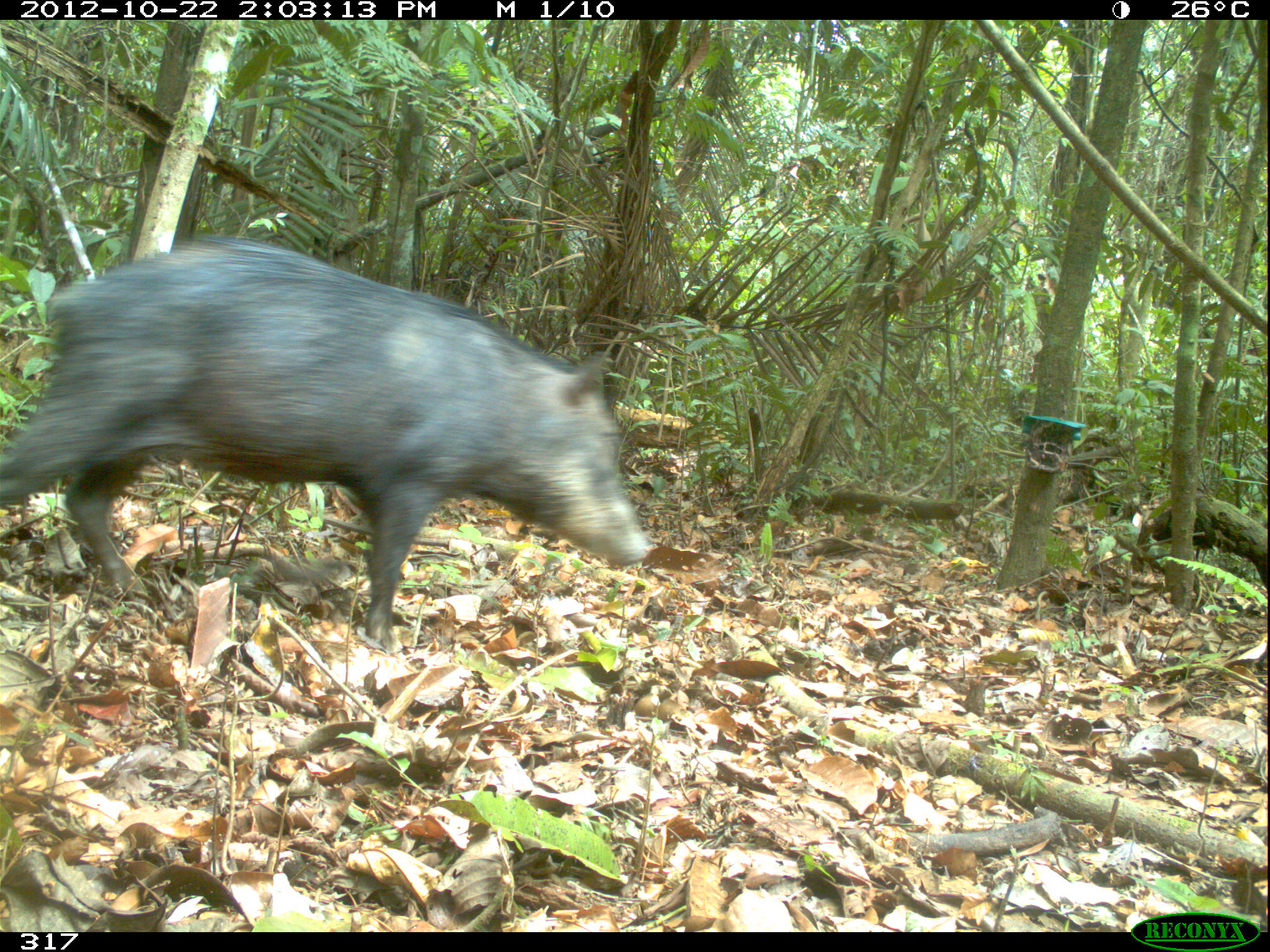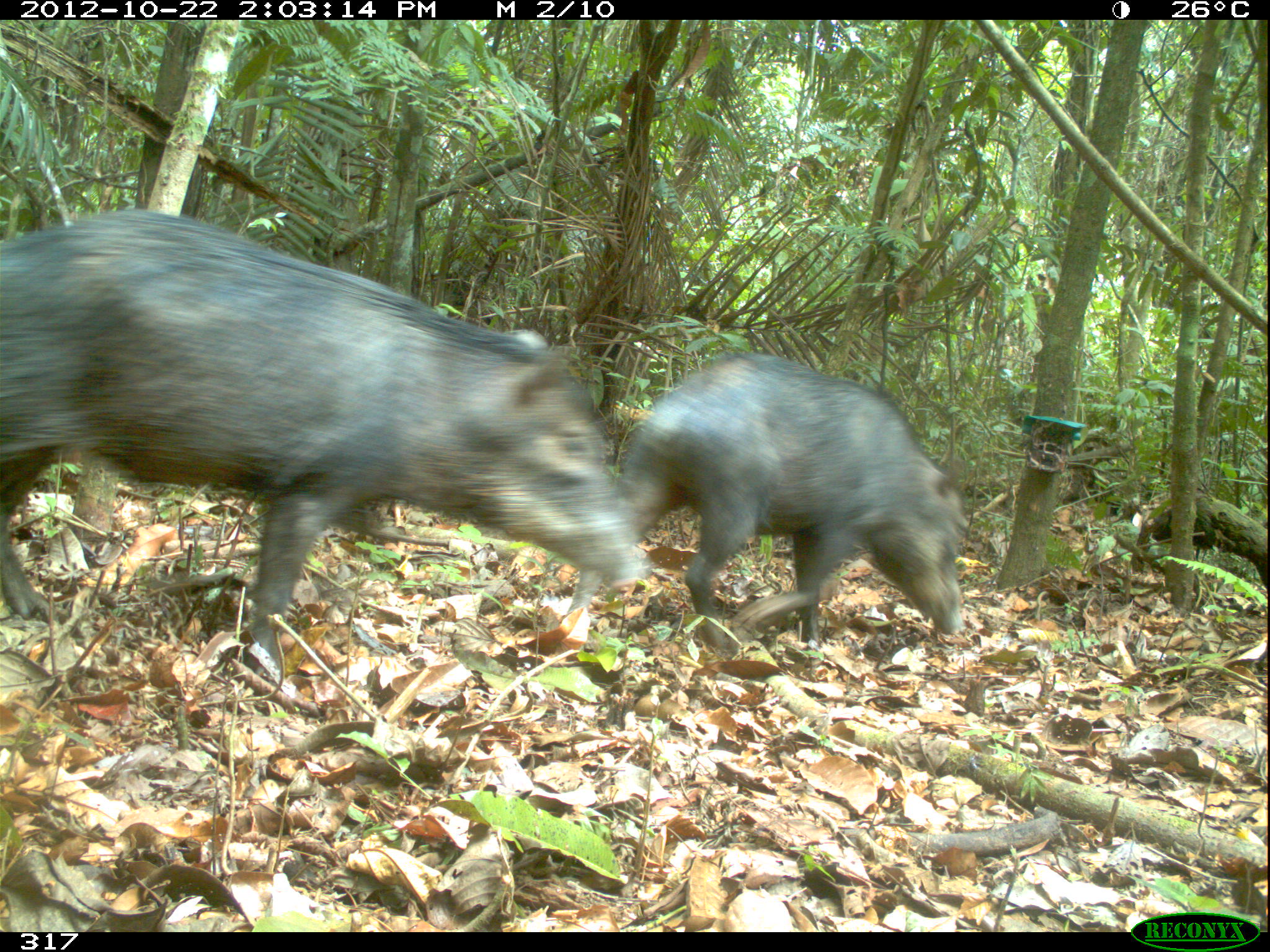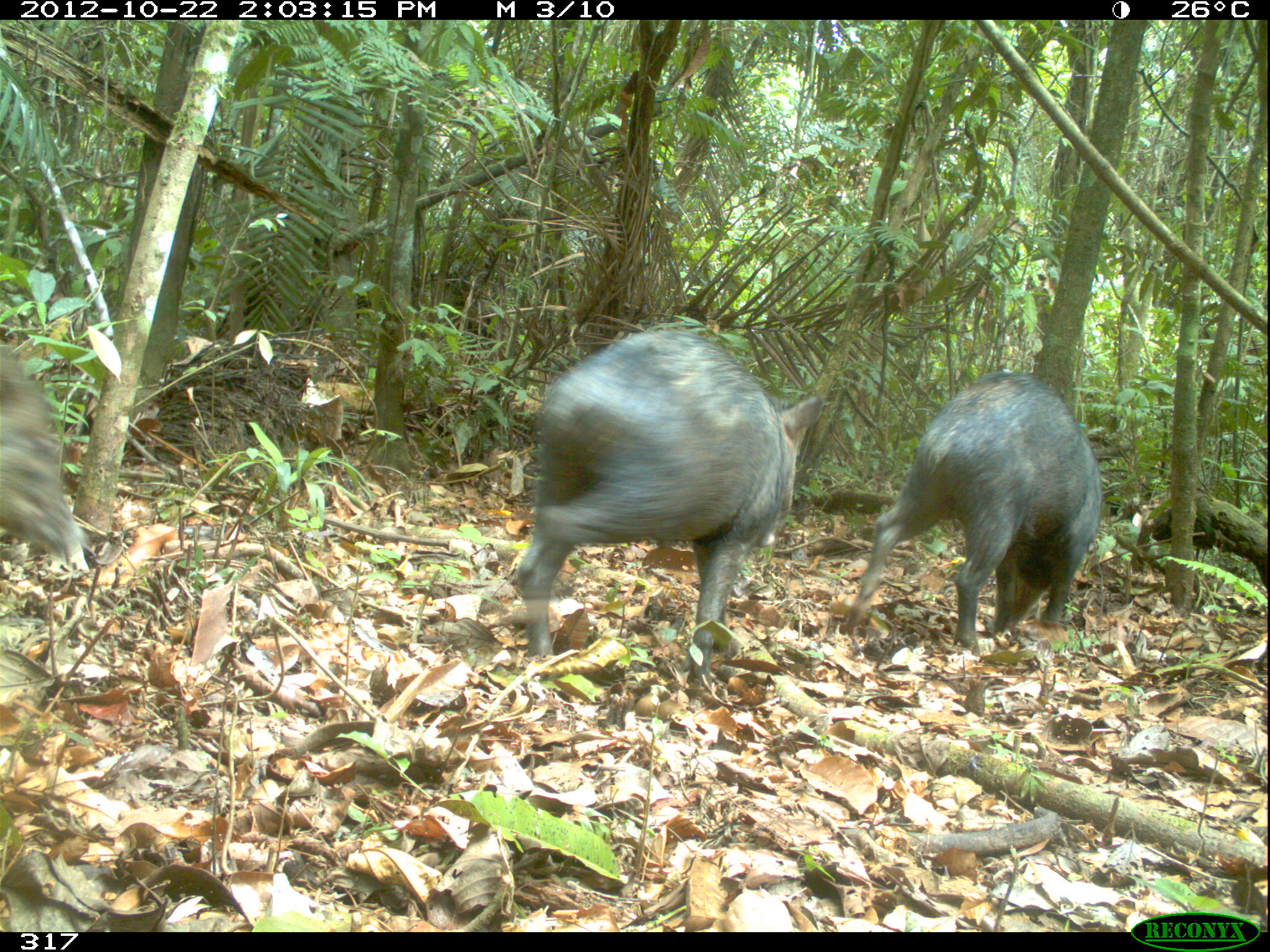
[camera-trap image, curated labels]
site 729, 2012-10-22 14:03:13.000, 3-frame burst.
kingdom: Animalia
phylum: Chordata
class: Mammalia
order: Artiodactyla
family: Tayassuidae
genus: Tayassu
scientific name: Tayassu pecari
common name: white-lipped peccary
Tayassu pecari (white-lipped peccary).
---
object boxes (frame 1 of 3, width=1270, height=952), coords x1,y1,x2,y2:
tayassu pecari: 0,236,645,649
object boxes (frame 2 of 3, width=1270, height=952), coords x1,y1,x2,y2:
tayassu pecari: 0,209,641,666; 564,353,971,649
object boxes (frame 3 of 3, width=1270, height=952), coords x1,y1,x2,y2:
tayassu pecari: 516,331,818,687; 840,371,1102,656; 0,340,87,572